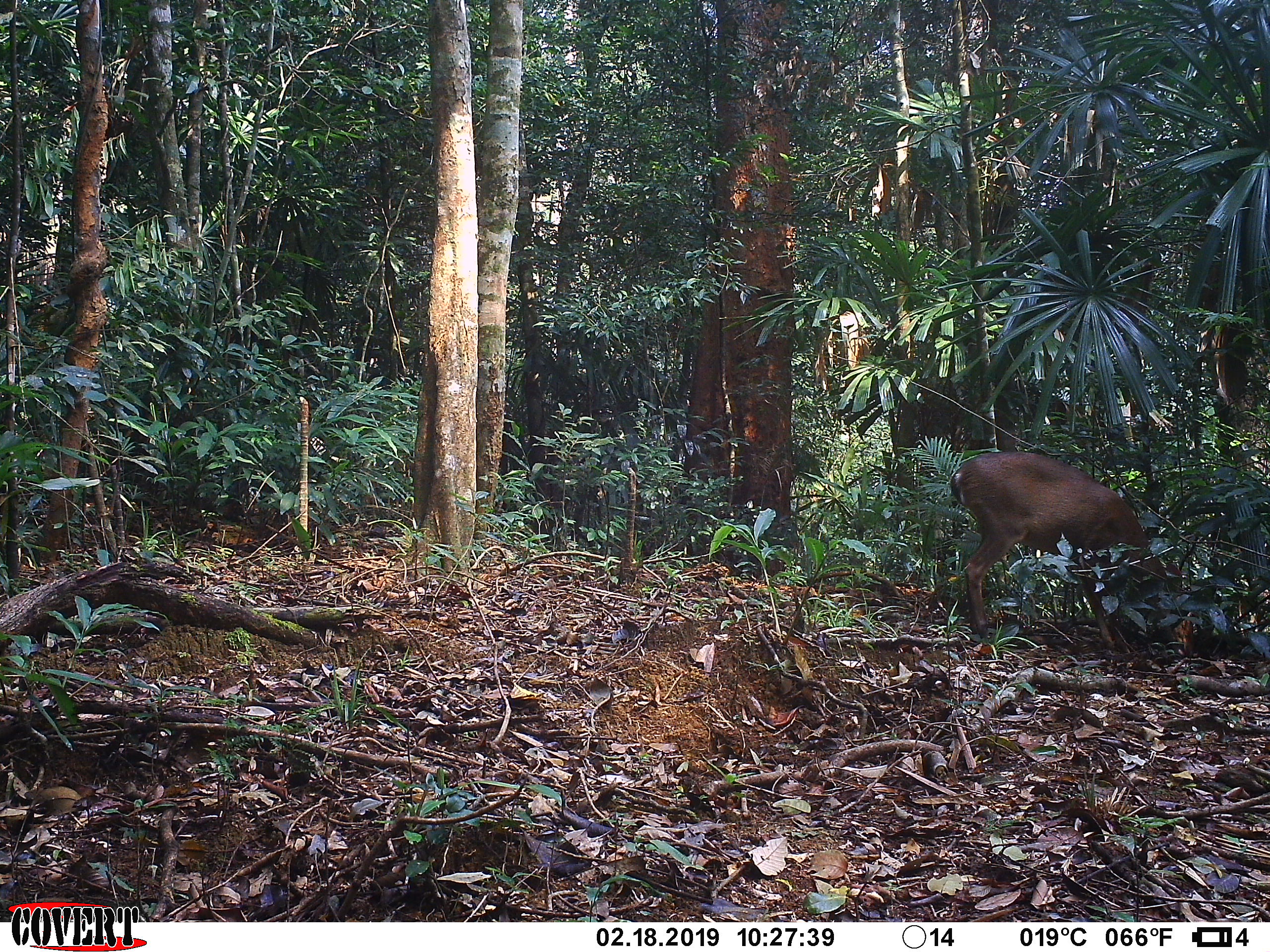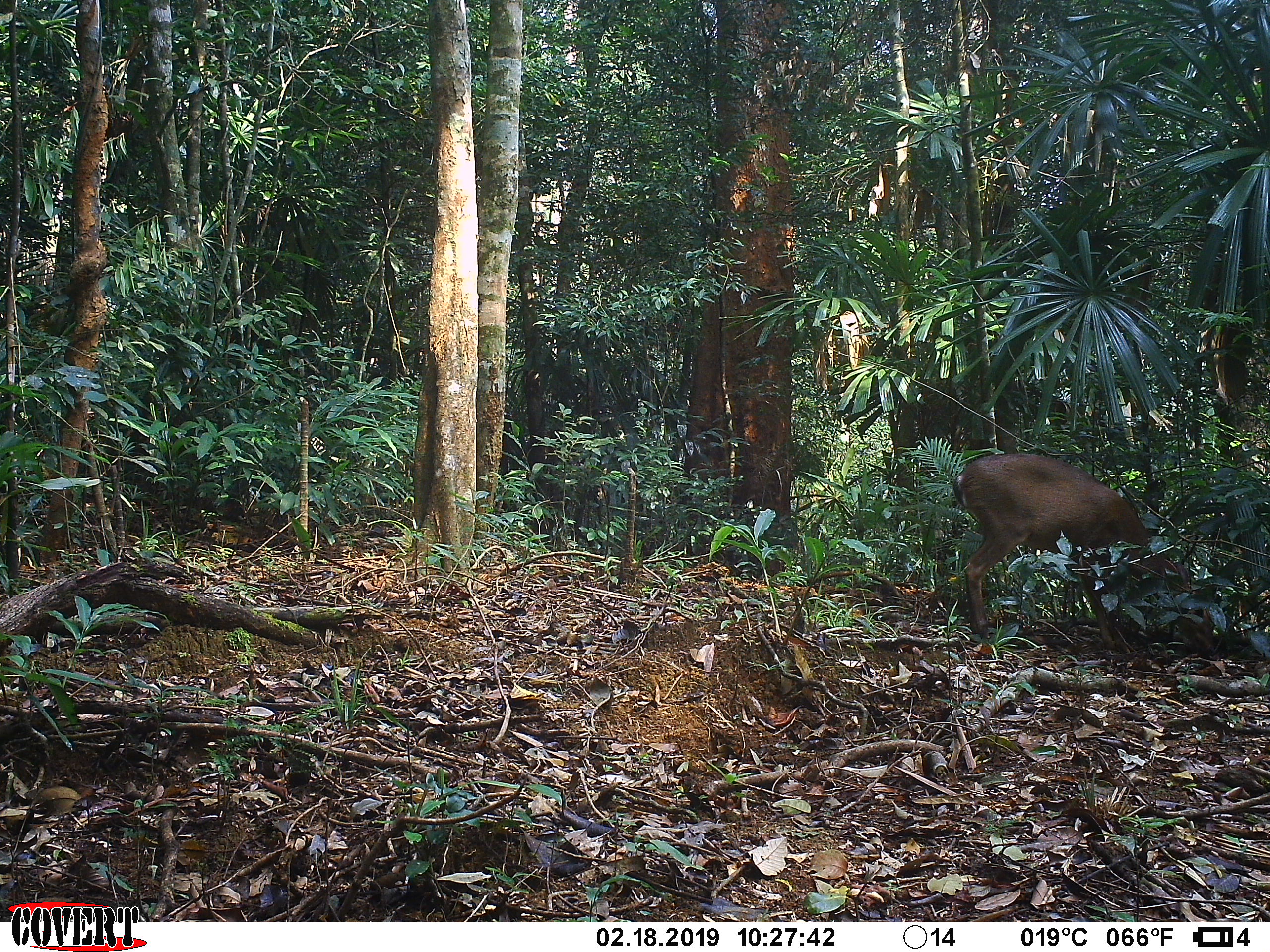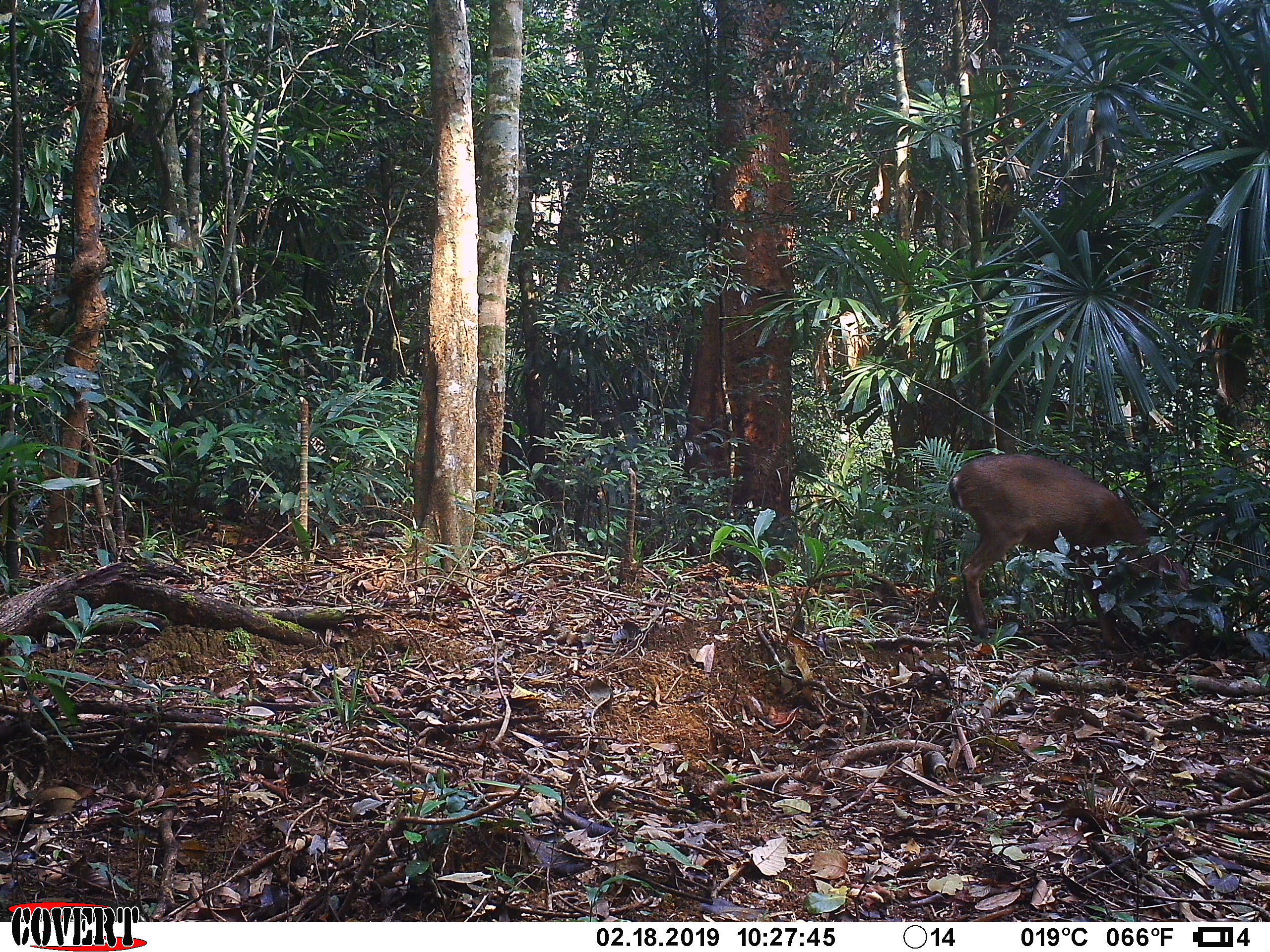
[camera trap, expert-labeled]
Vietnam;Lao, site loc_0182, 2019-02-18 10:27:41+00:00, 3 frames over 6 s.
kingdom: Animalia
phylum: Chordata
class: Mammalia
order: Artiodactyla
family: Cervidae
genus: Muntiacus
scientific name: Muntiacus vuquangensis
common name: large-antlered muntjac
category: large antlered muntjac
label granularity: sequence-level